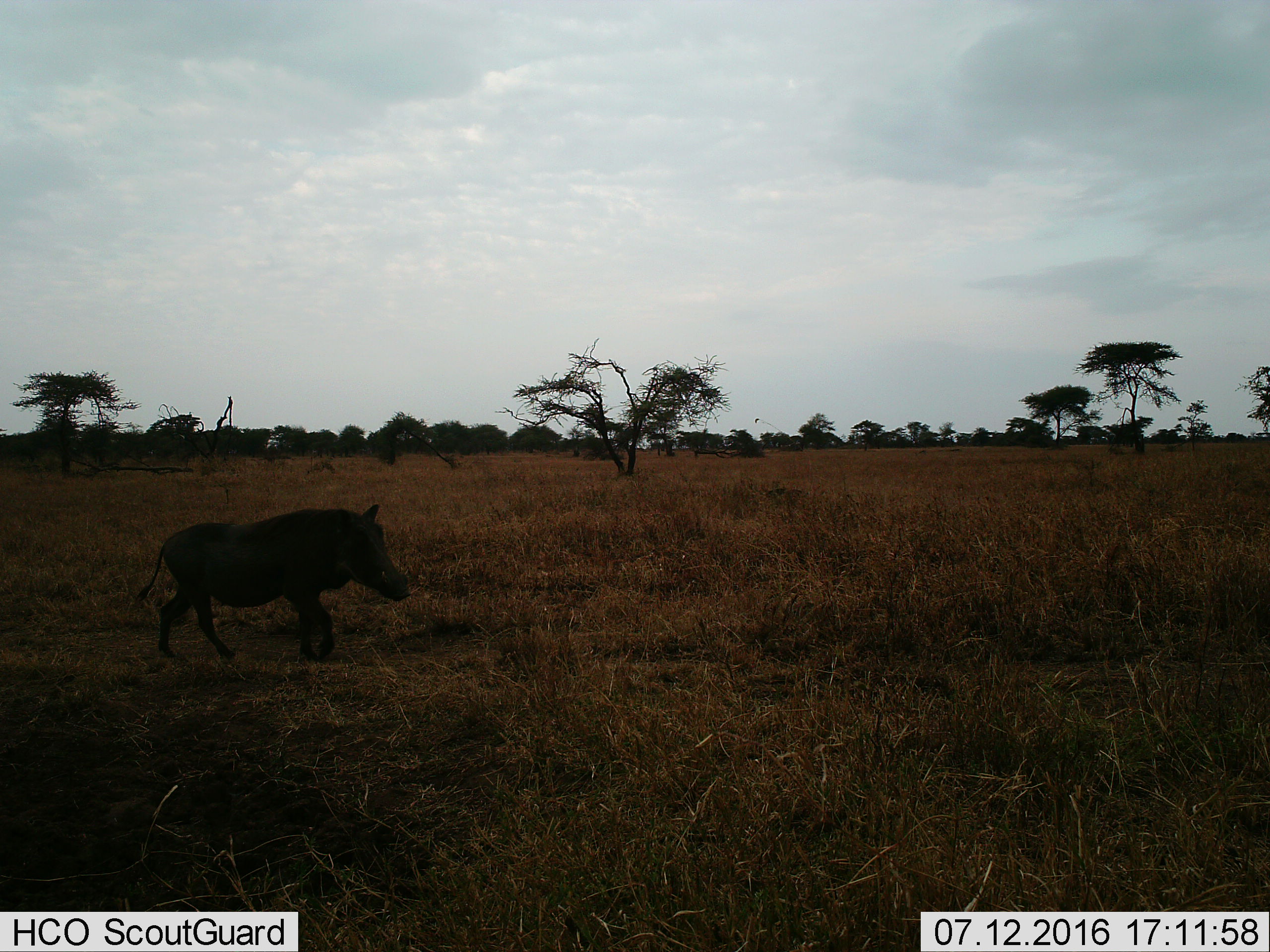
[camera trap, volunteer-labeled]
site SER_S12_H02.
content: unidentified animal